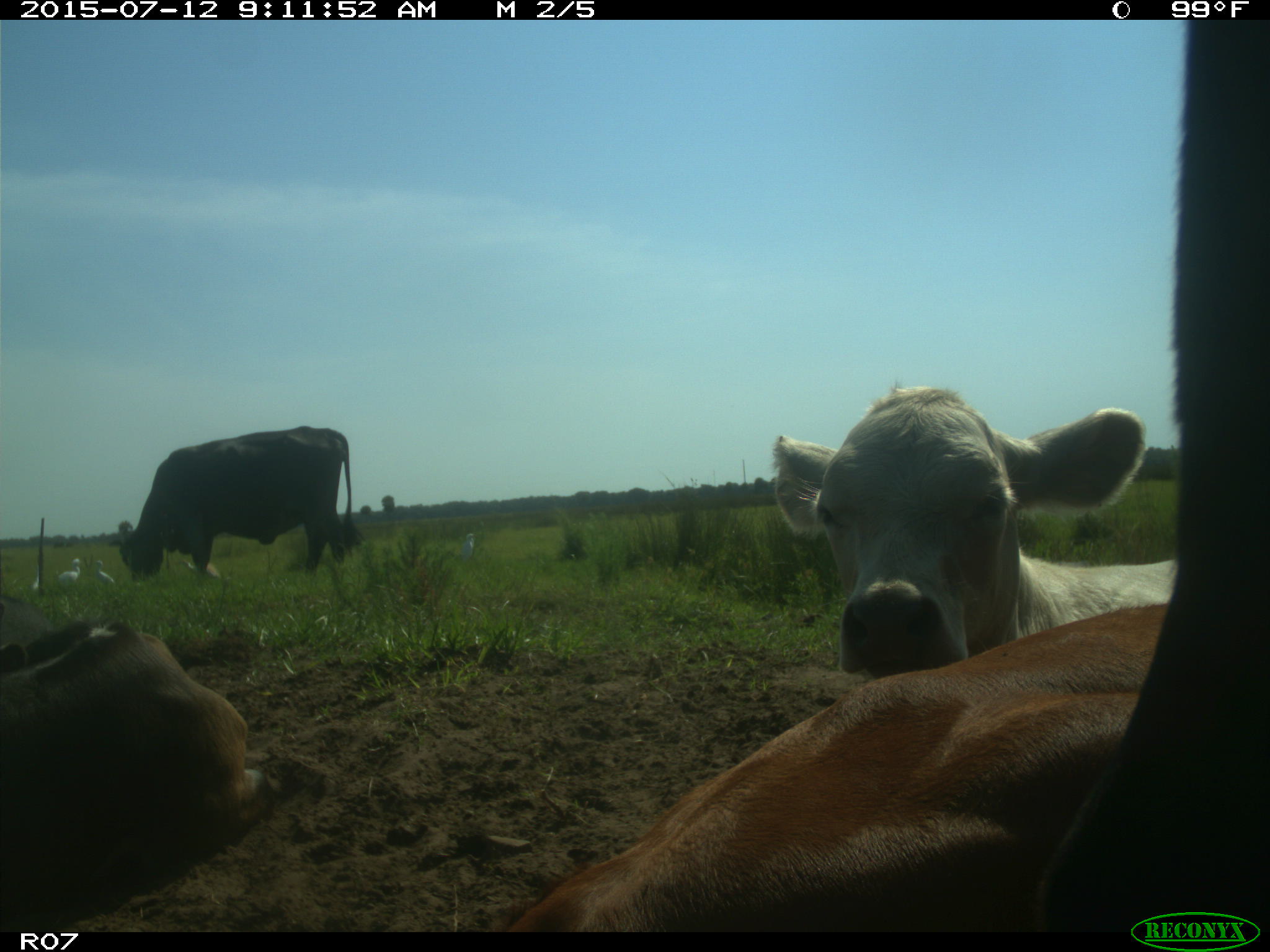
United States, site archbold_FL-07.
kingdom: Animalia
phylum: Chordata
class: Mammalia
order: Artiodactyla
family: Bovidae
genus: Bos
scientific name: Bos taurus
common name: domestic cow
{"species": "Bos taurus (domestic cow)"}